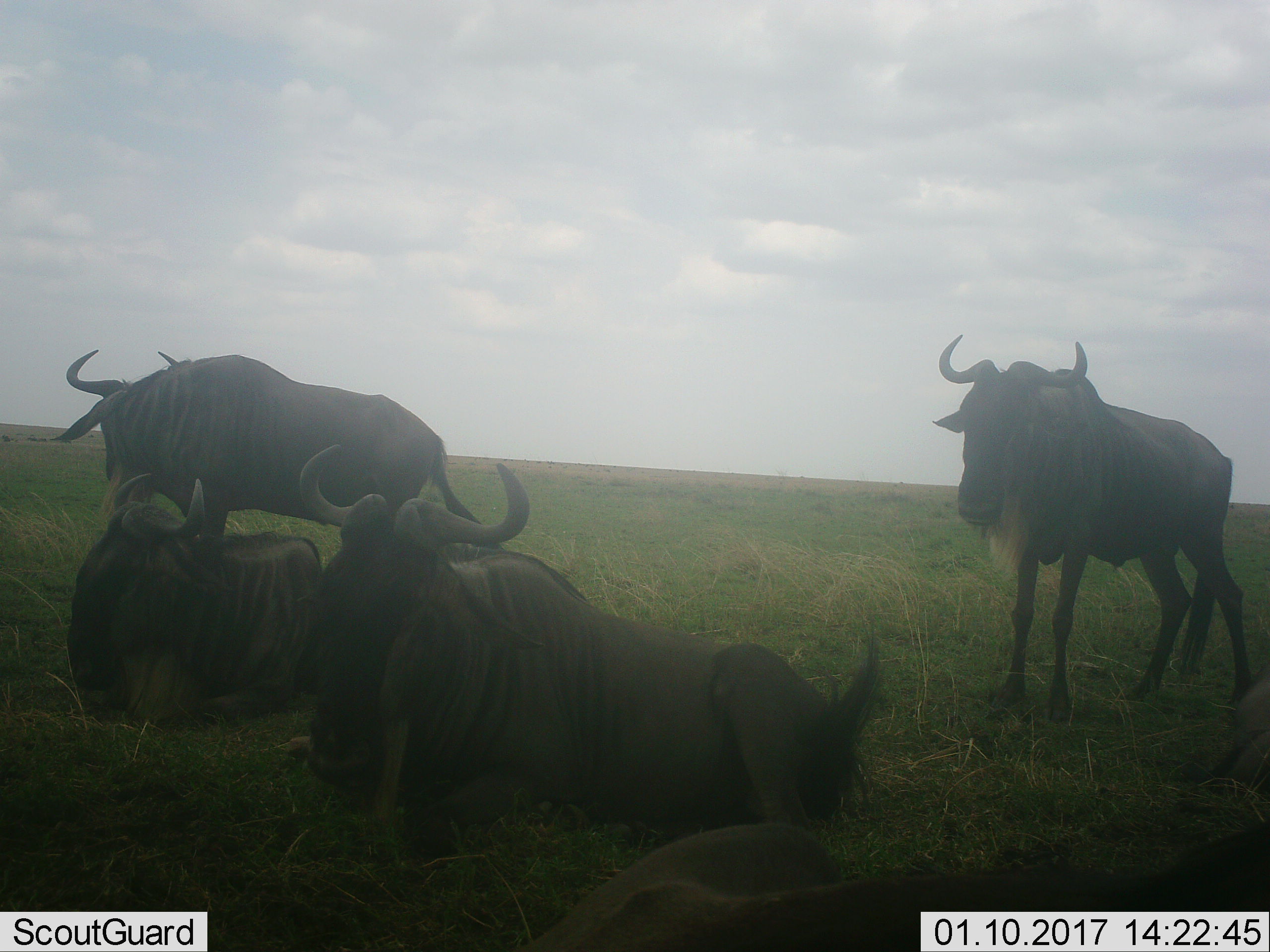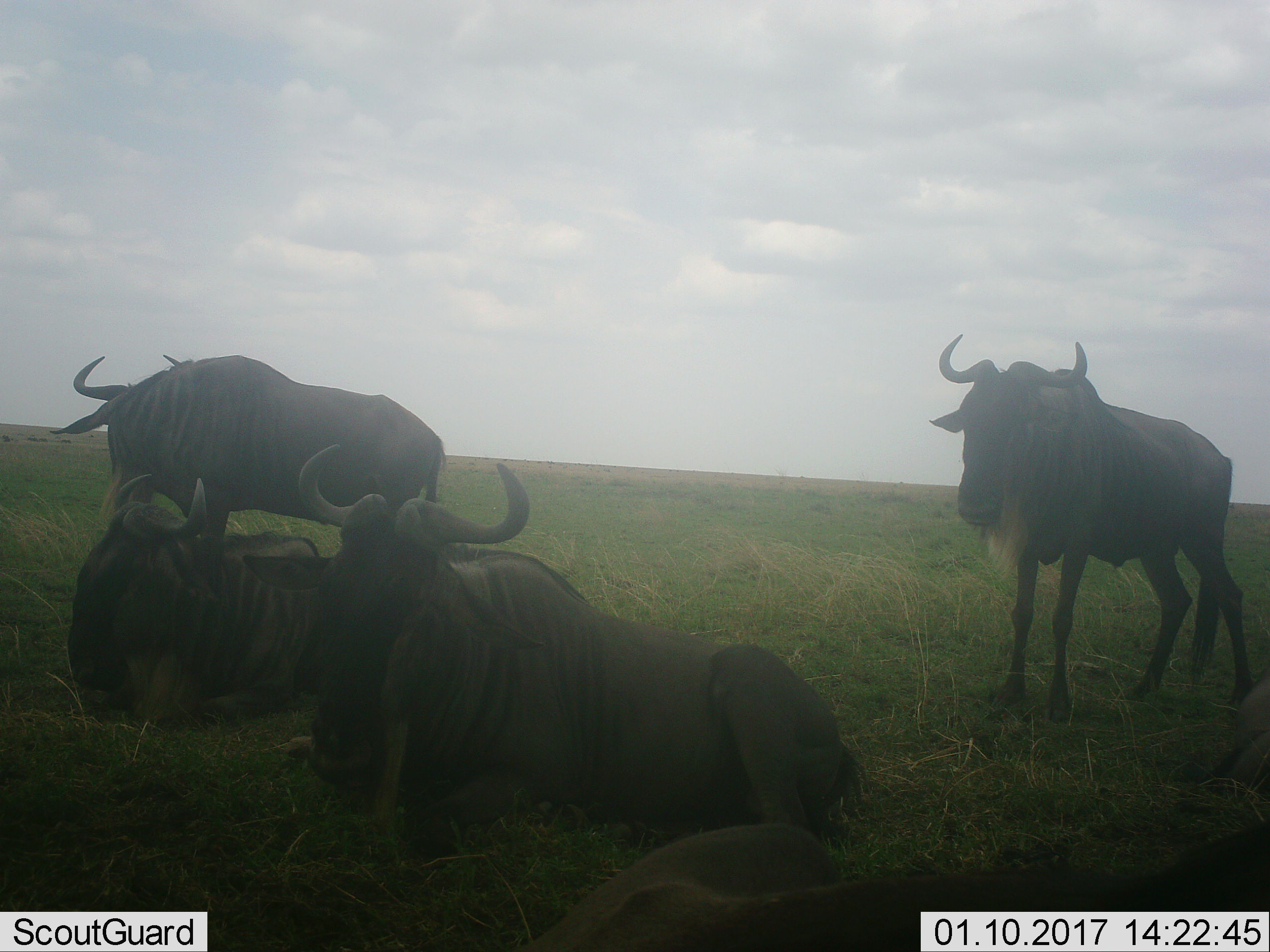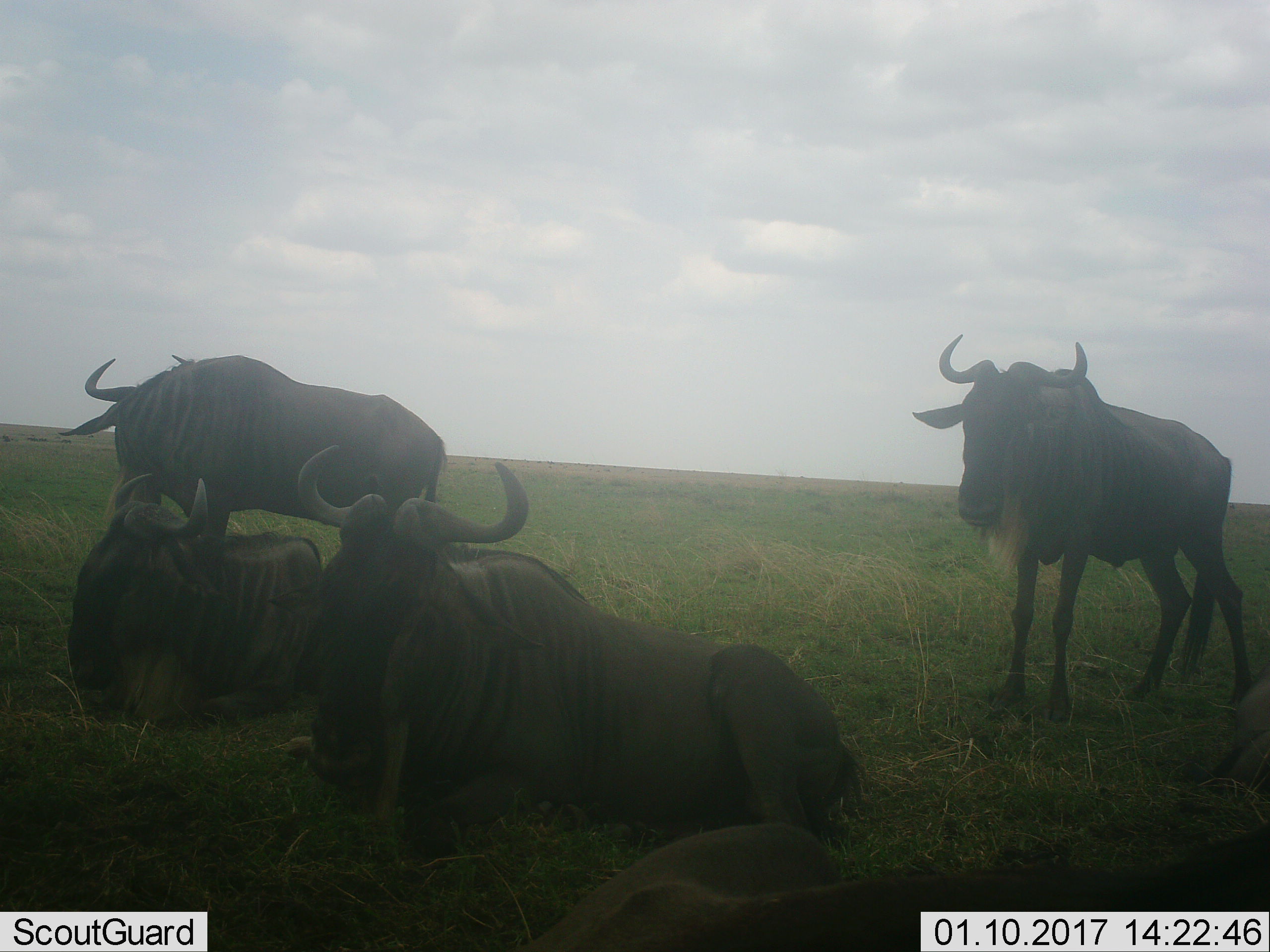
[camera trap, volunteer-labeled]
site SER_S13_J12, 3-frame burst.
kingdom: Animalia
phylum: Chordata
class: Mammalia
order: Artiodactyla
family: Bovidae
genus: Connochaetes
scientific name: Connochaetes taurinus taurinus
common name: blue wildebeest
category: wildebeestblue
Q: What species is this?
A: Wildebeestblue (blue wildebeest) (Connochaetes taurinus taurinus).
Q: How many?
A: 5.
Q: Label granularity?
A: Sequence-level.